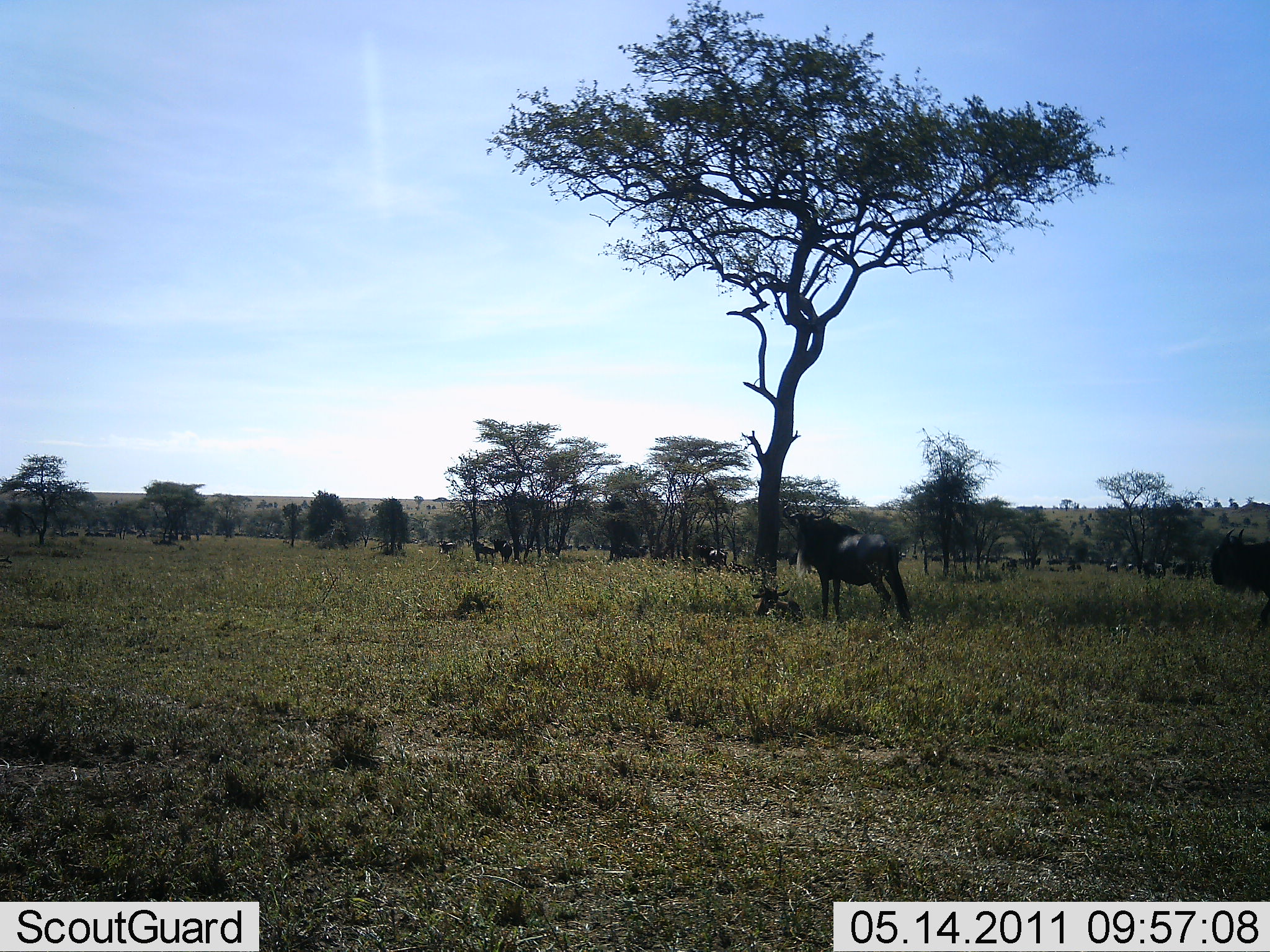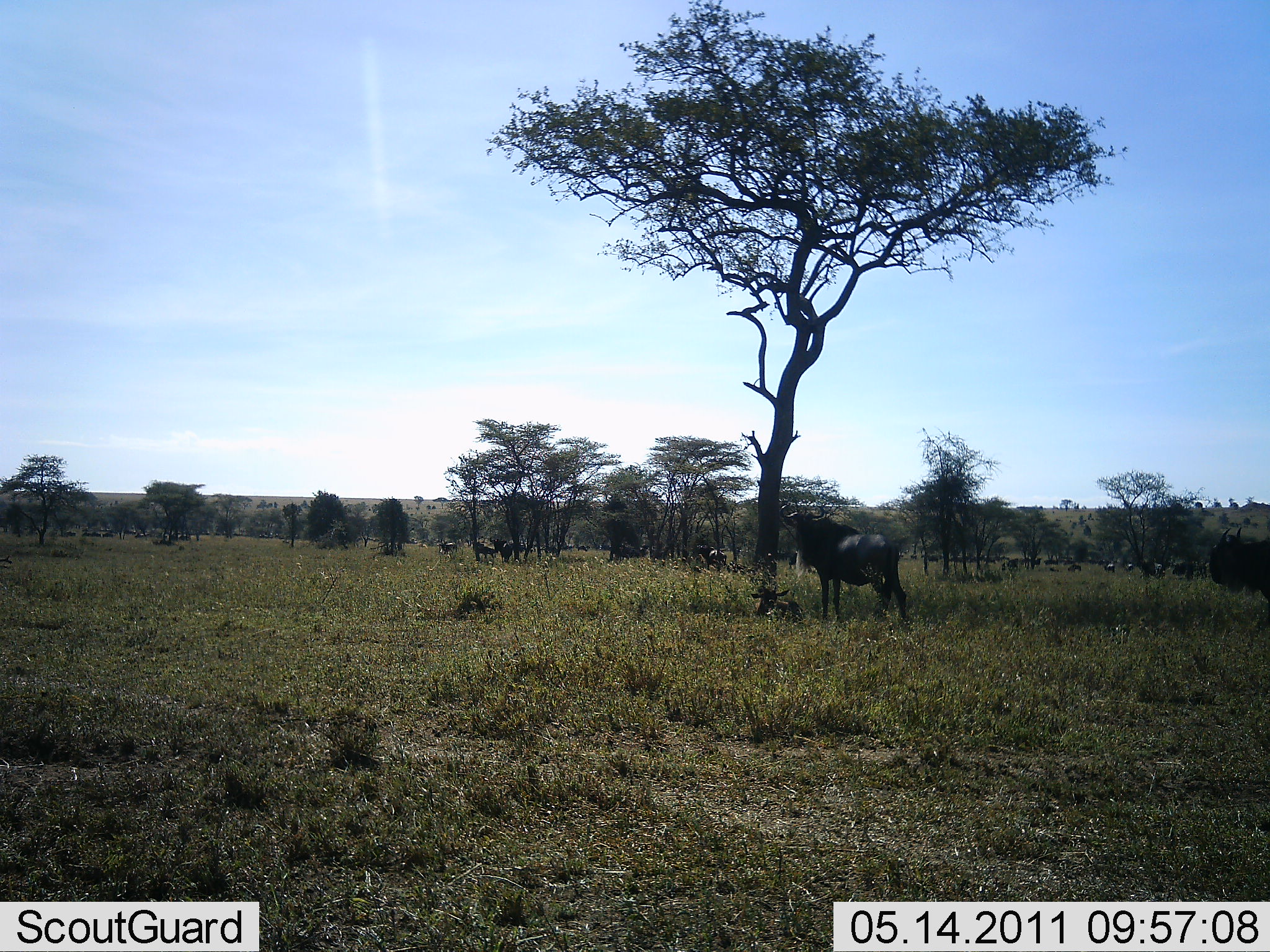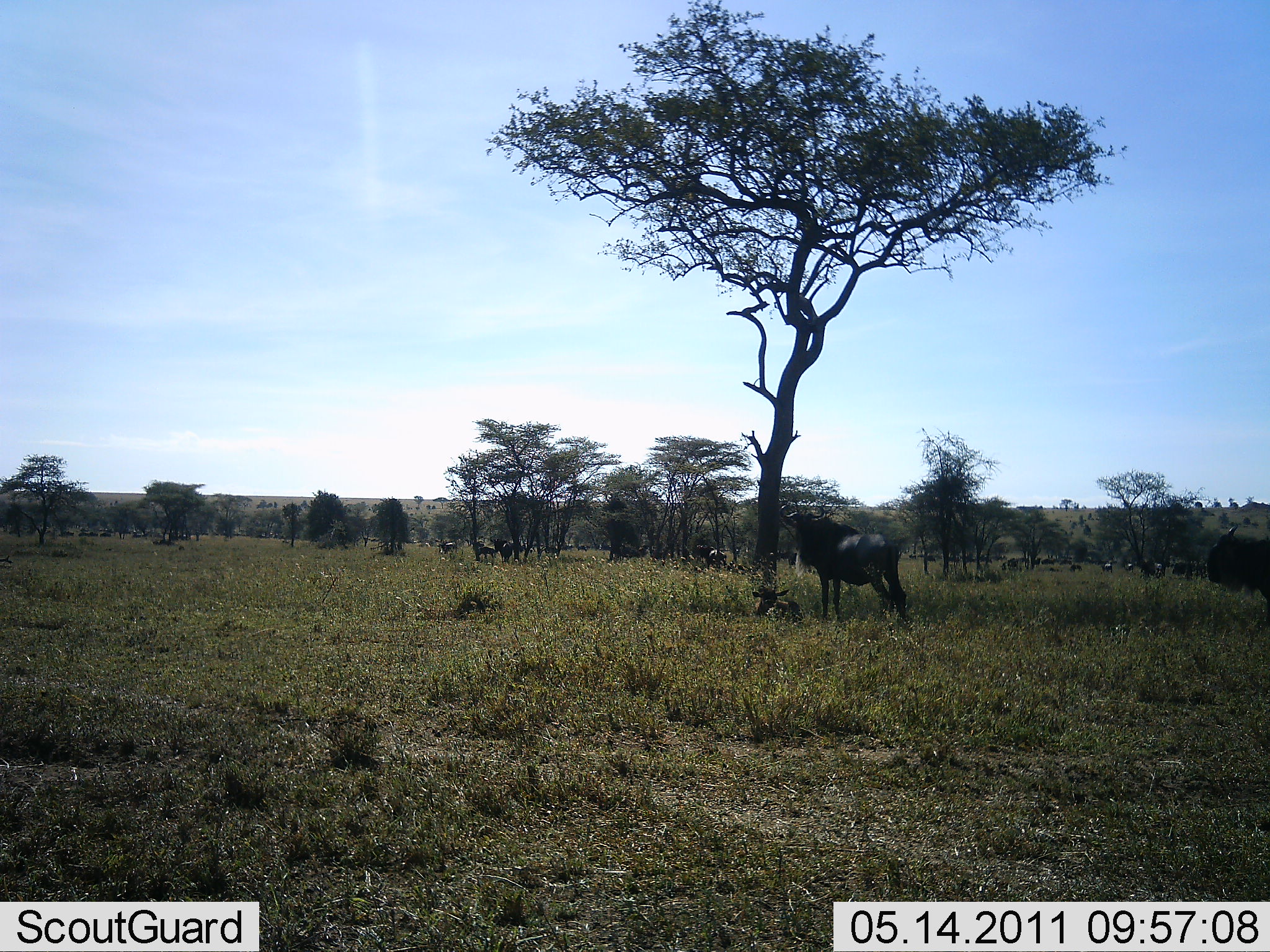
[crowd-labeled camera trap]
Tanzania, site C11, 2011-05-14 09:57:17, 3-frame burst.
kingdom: Animalia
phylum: Chordata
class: Mammalia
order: Artiodactyla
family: Bovidae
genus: Connochaetes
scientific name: Connochaetes taurinus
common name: blue wildebeest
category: wildebeest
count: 11-50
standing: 85%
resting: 69%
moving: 23%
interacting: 0%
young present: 23%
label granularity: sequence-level